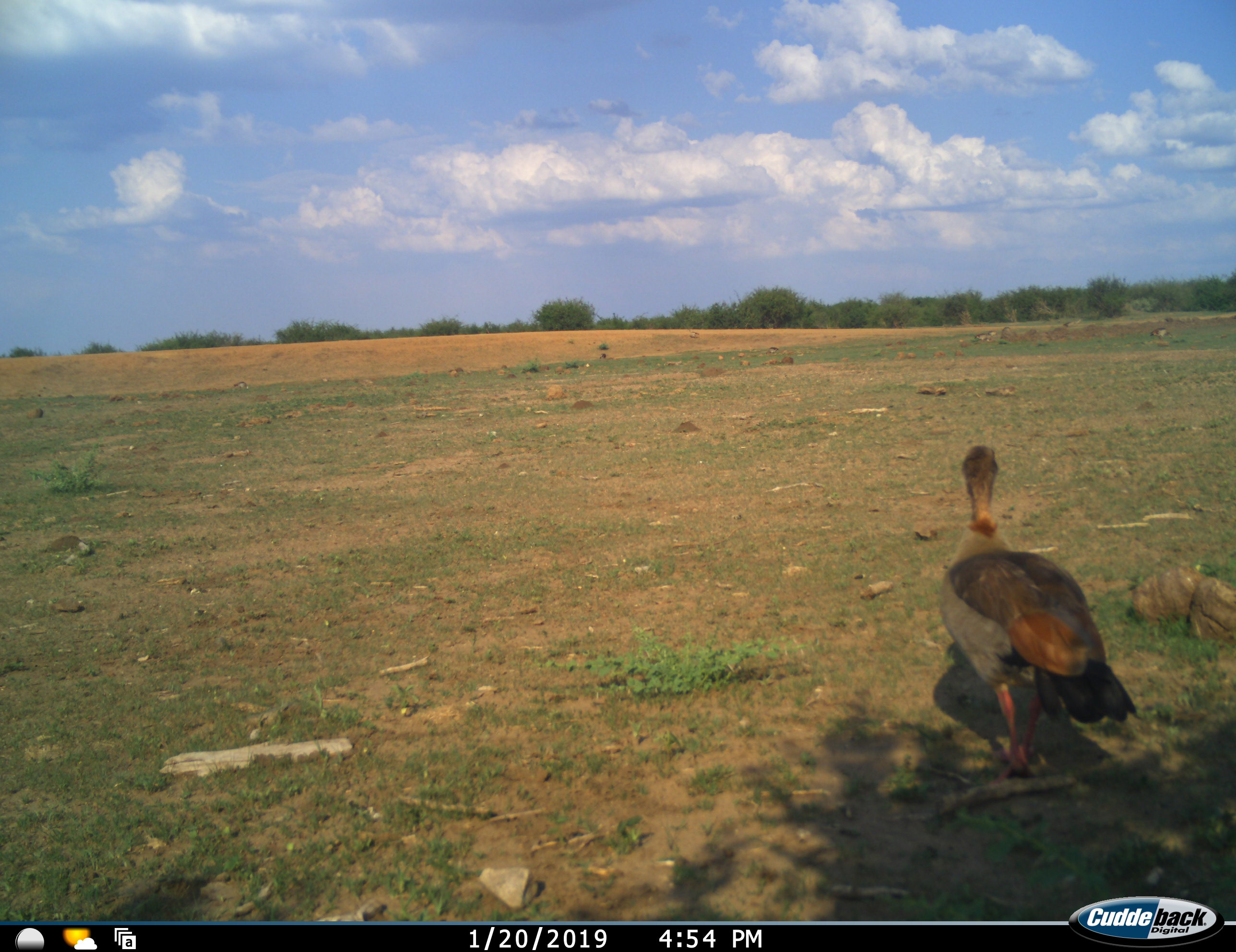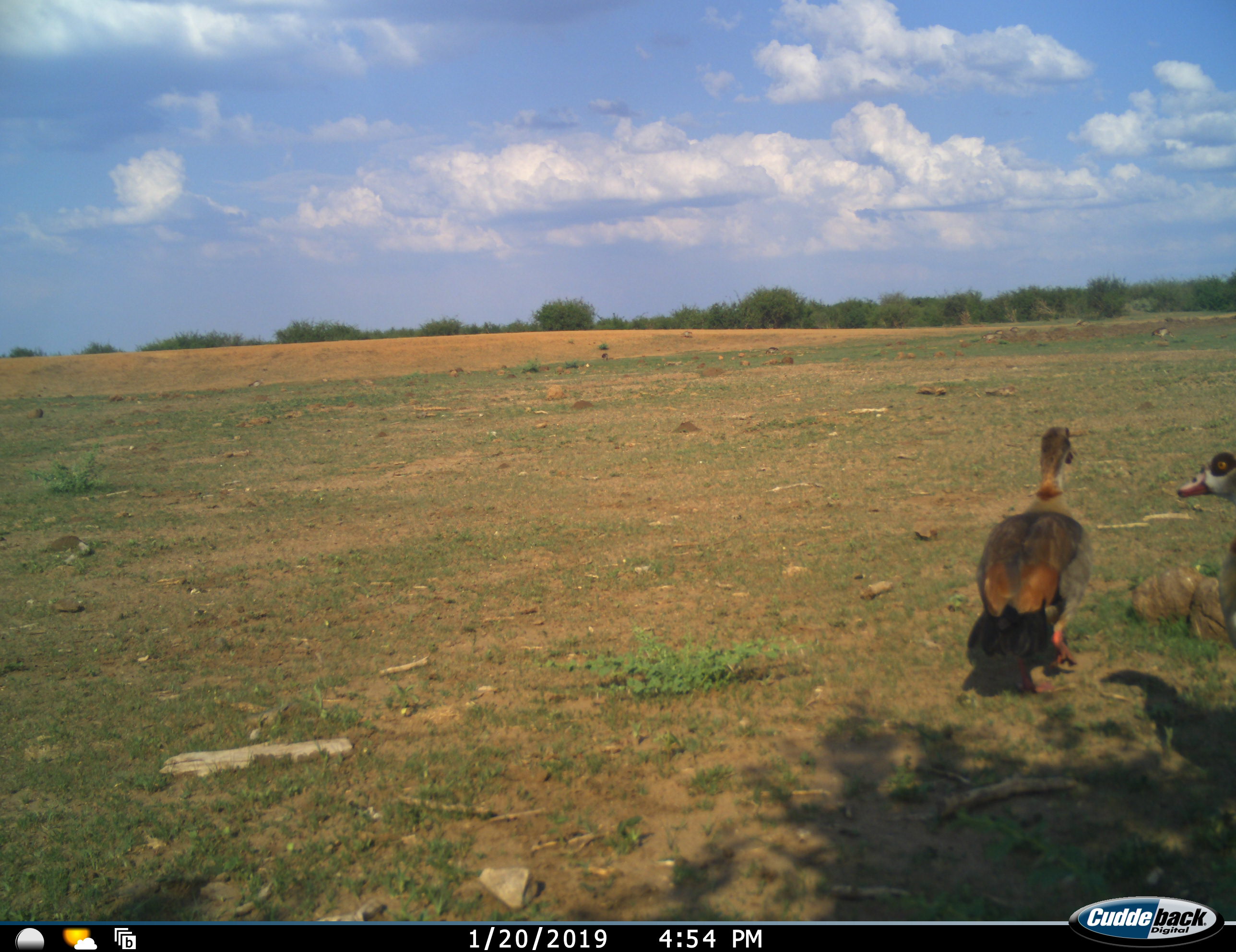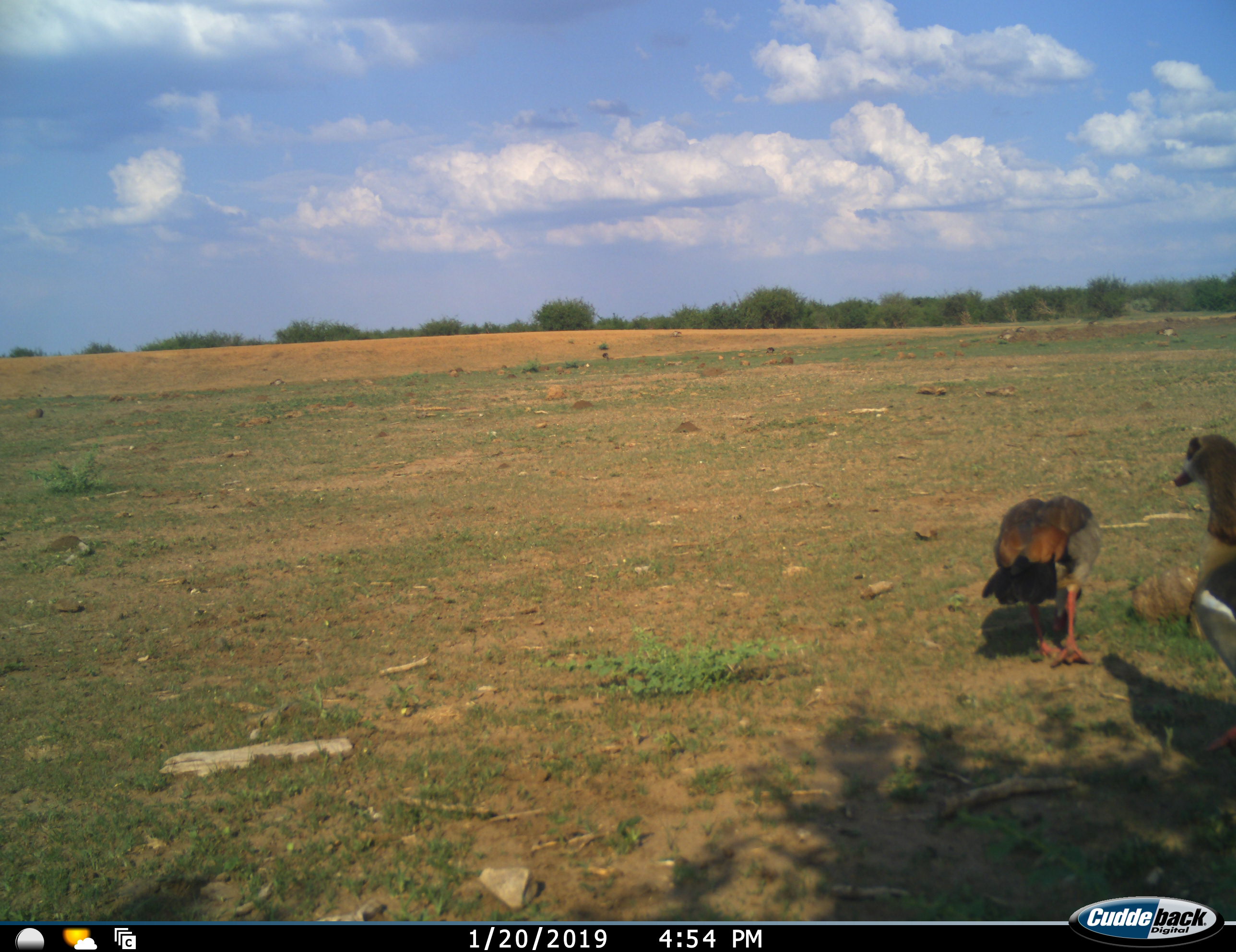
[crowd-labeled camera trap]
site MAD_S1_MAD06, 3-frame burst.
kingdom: Animalia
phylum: Chordata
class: Aves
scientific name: Aves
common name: bird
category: birdother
Birdother (bird) (Aves), count 5. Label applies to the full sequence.